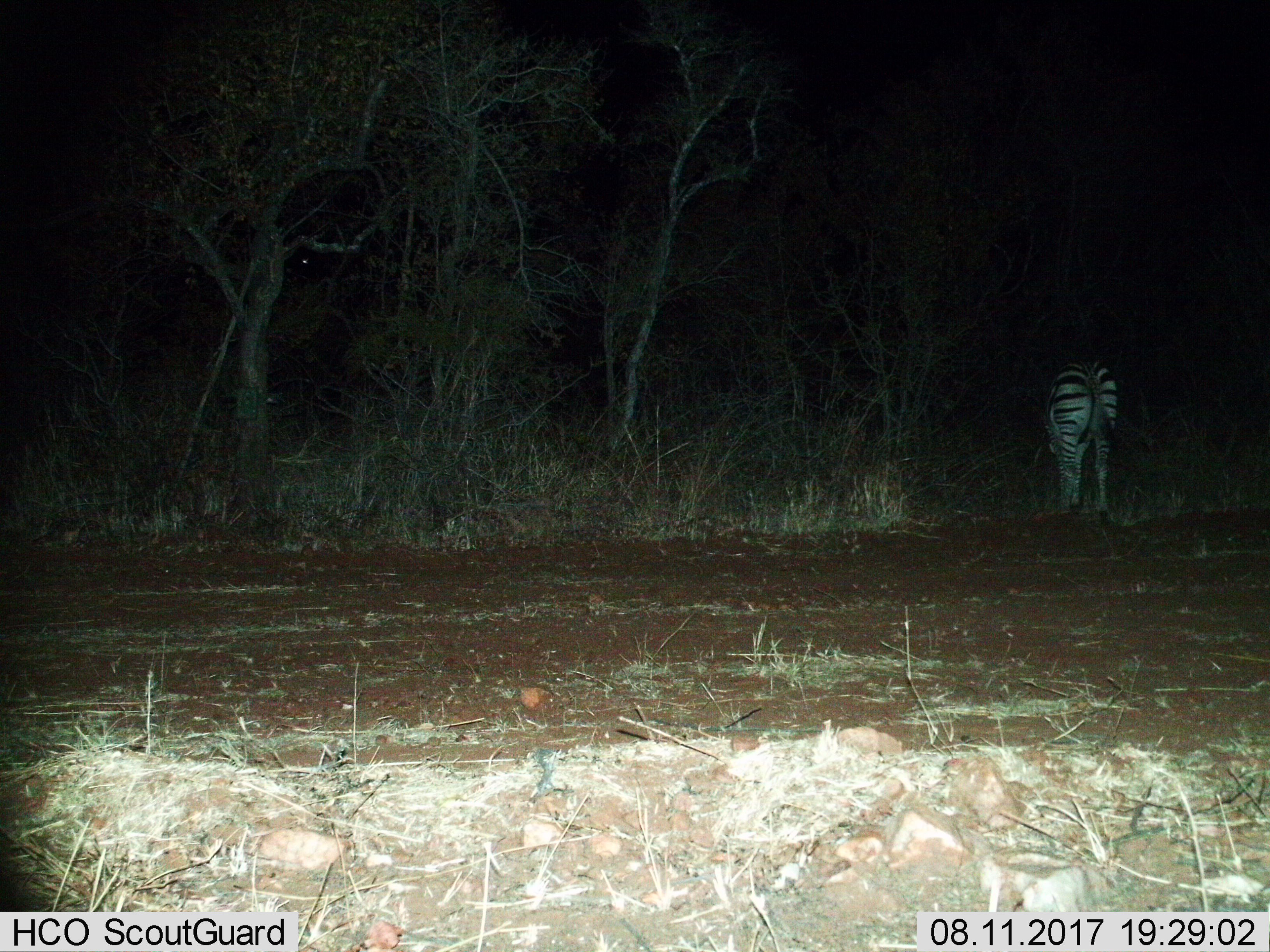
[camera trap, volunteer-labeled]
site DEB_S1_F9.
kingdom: Animalia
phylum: Chordata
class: Mammalia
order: Perissodactyla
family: Equidae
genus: Equus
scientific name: Equus quagga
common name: plains zebra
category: zebraplains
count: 1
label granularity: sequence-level